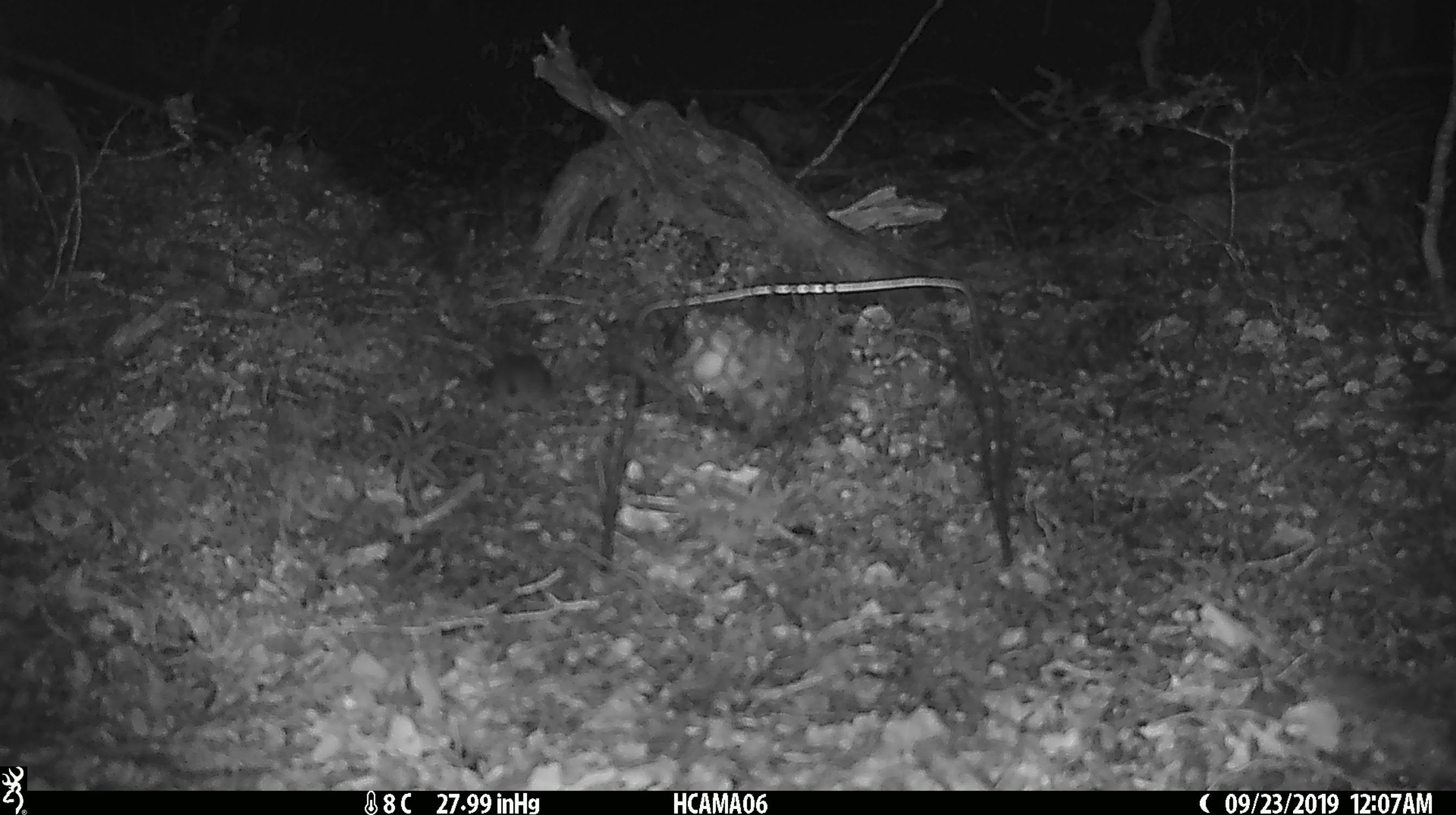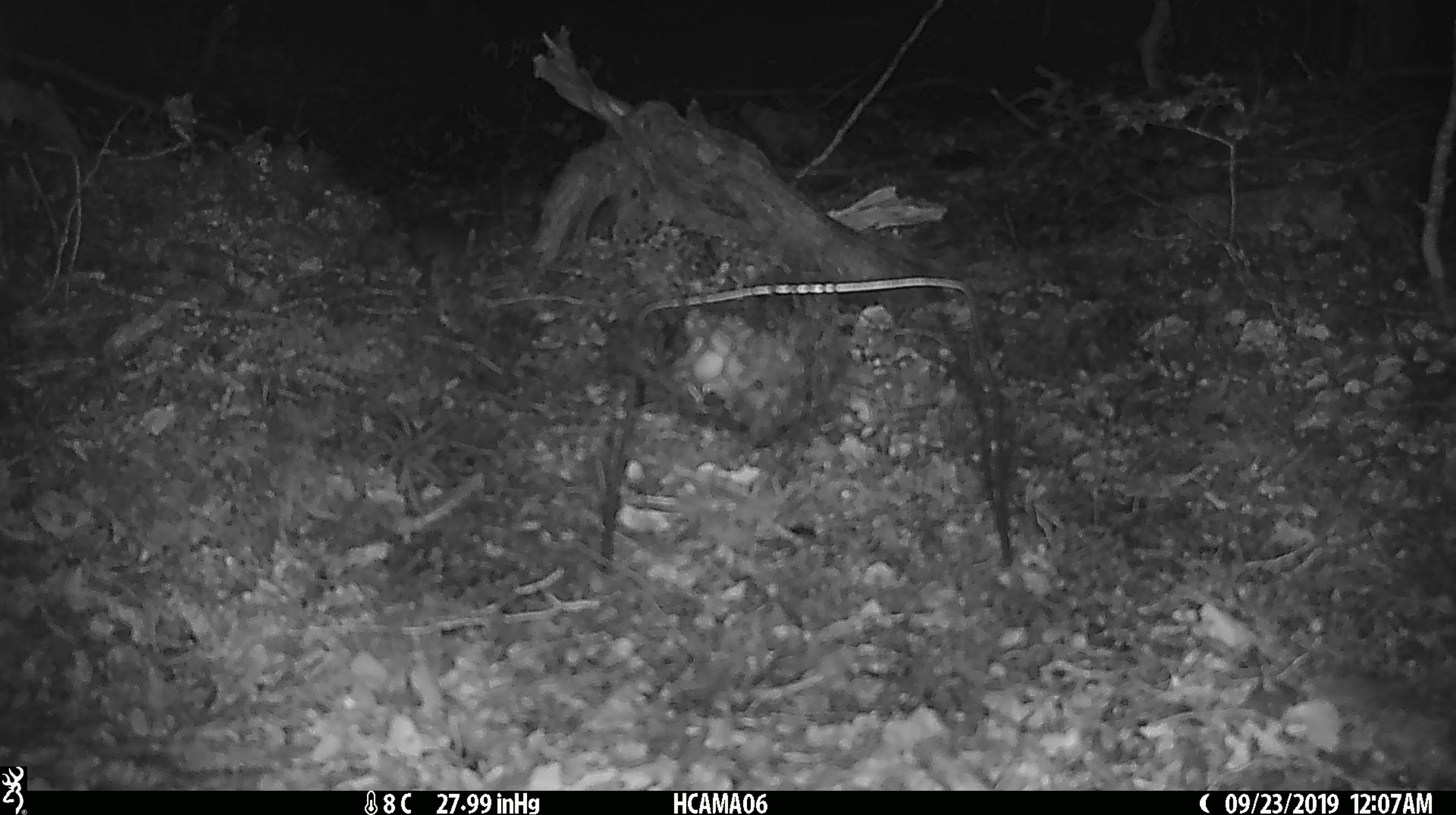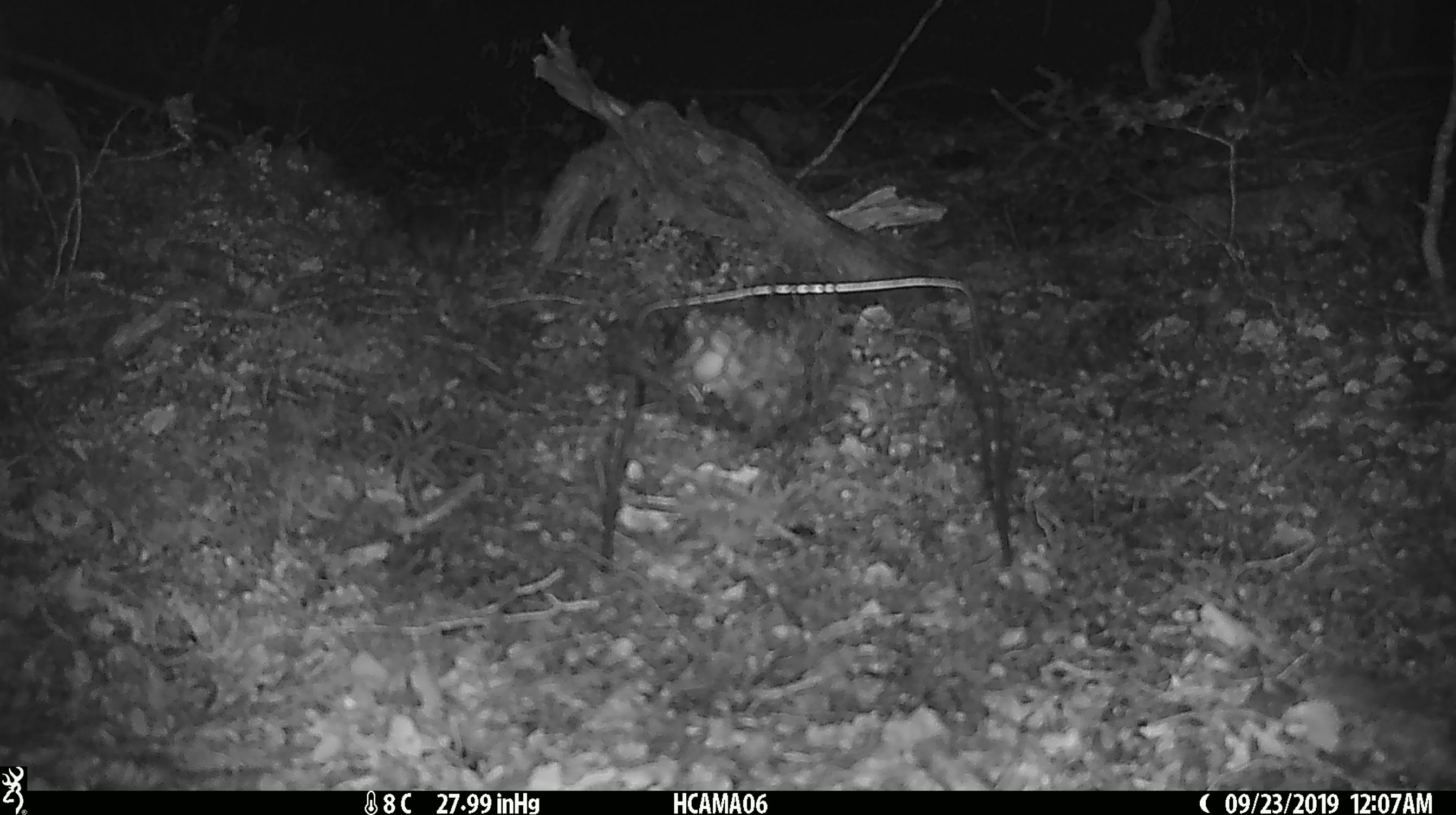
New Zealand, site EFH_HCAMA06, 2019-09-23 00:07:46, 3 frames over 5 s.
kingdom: Animalia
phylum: Chordata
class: Mammalia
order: Rodentia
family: Muridae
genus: Mus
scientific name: Mus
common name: mouse